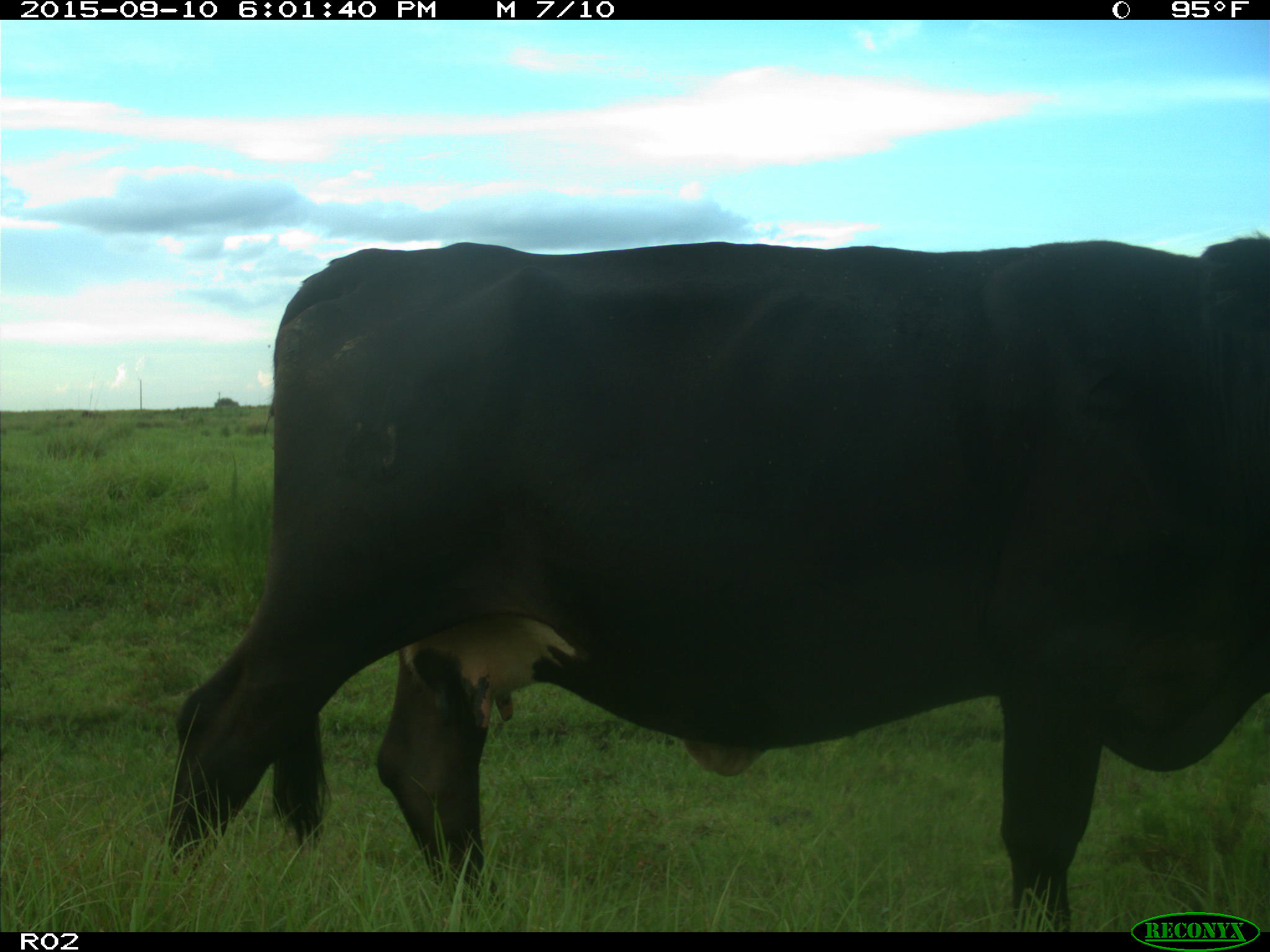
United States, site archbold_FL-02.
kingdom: Animalia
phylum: Chordata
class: Mammalia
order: Artiodactyla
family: Bovidae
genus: Bos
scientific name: Bos taurus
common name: domestic cow